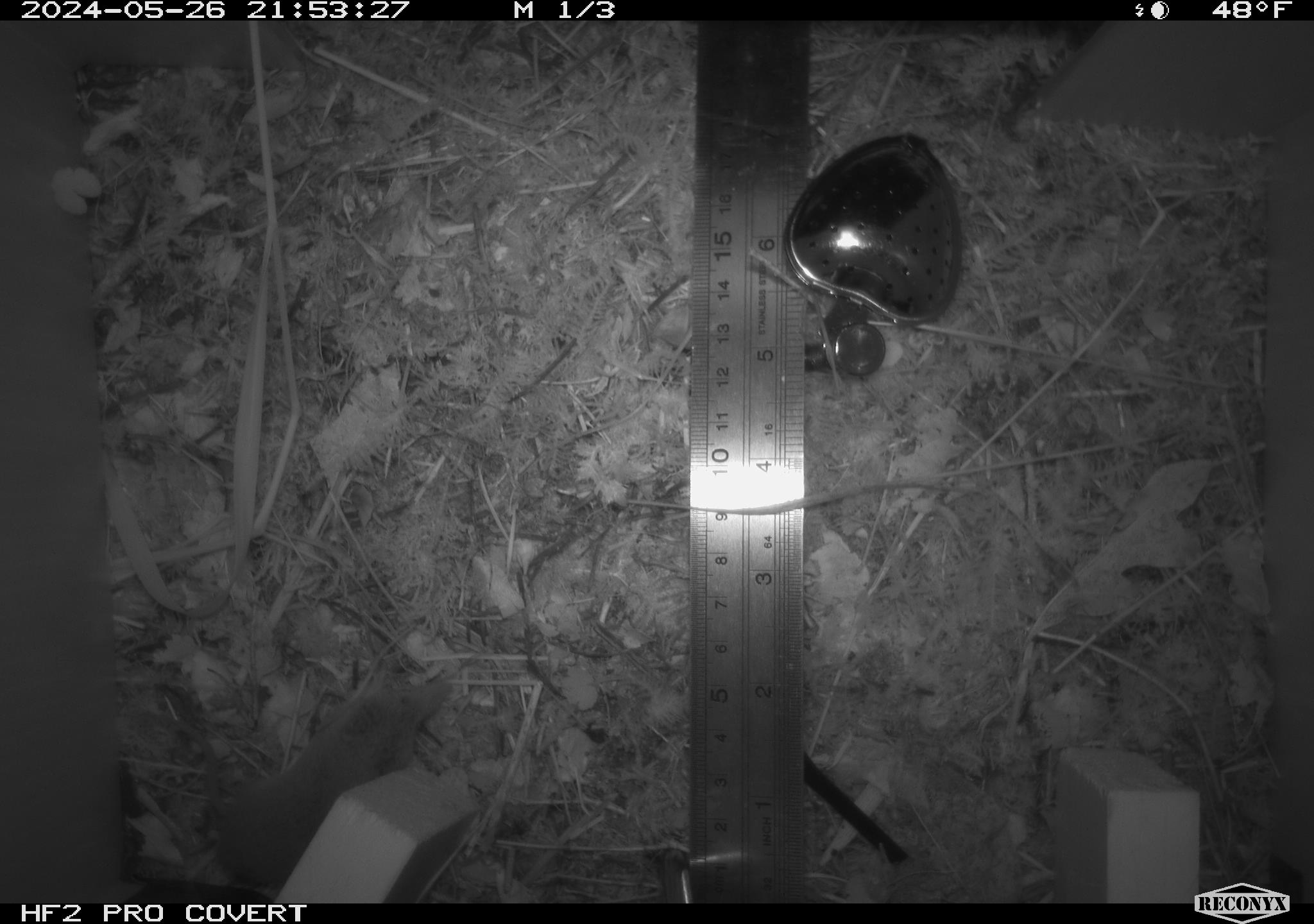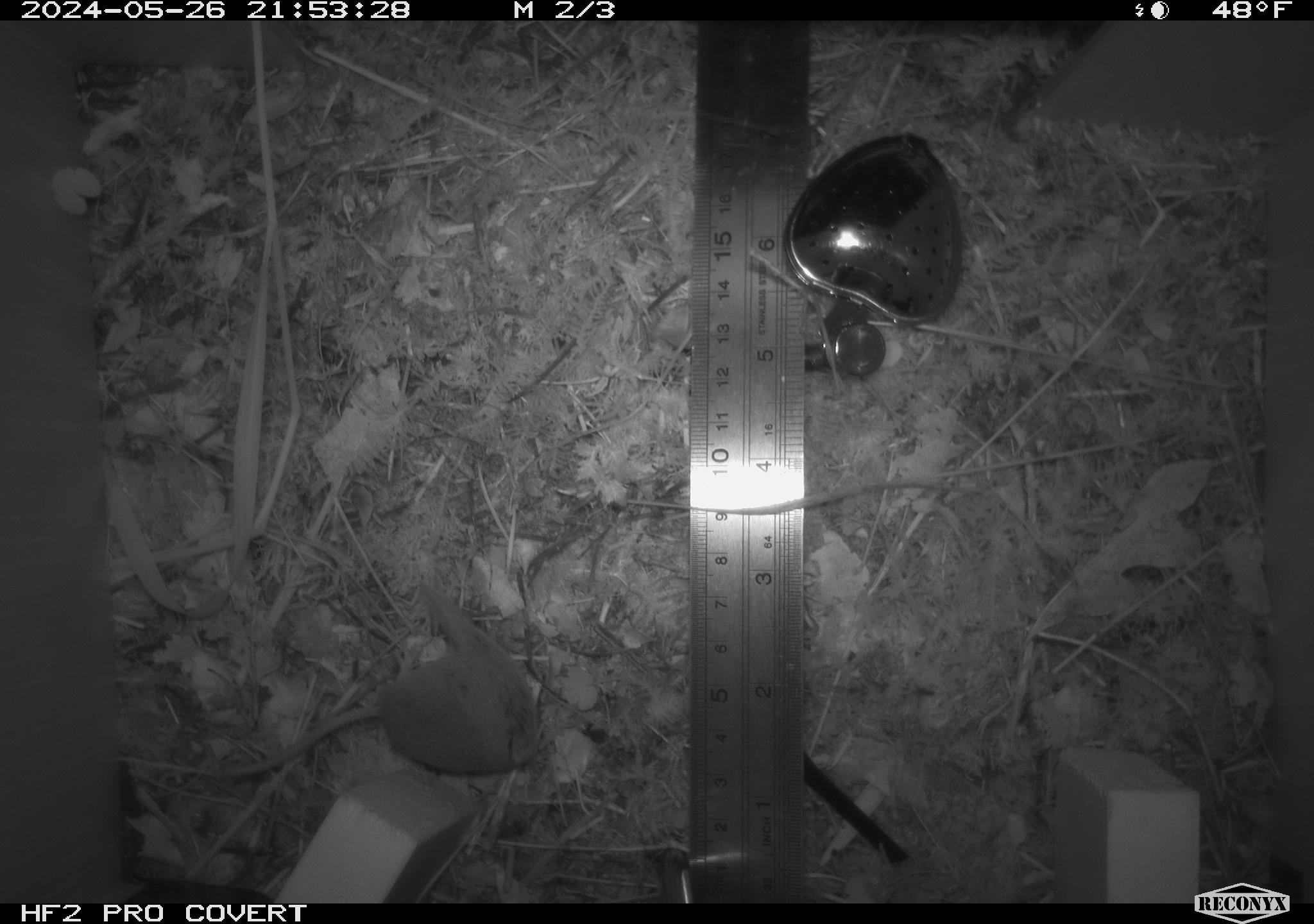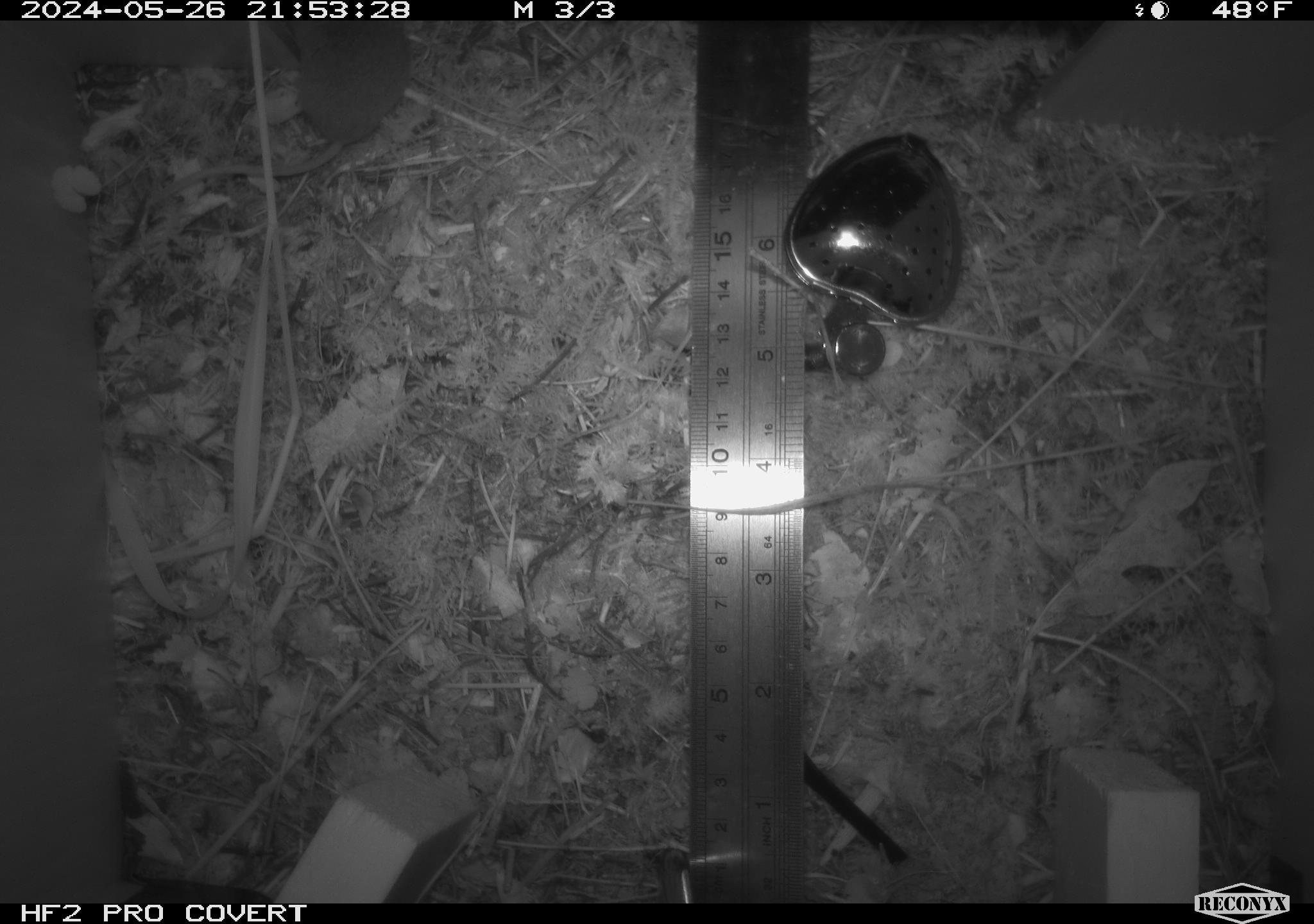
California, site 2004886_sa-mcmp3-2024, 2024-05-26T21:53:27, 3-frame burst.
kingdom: Animalia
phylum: Chordata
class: Mammalia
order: Eulipotyphla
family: Soricidae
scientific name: Soricidae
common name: shrews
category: soricidae family